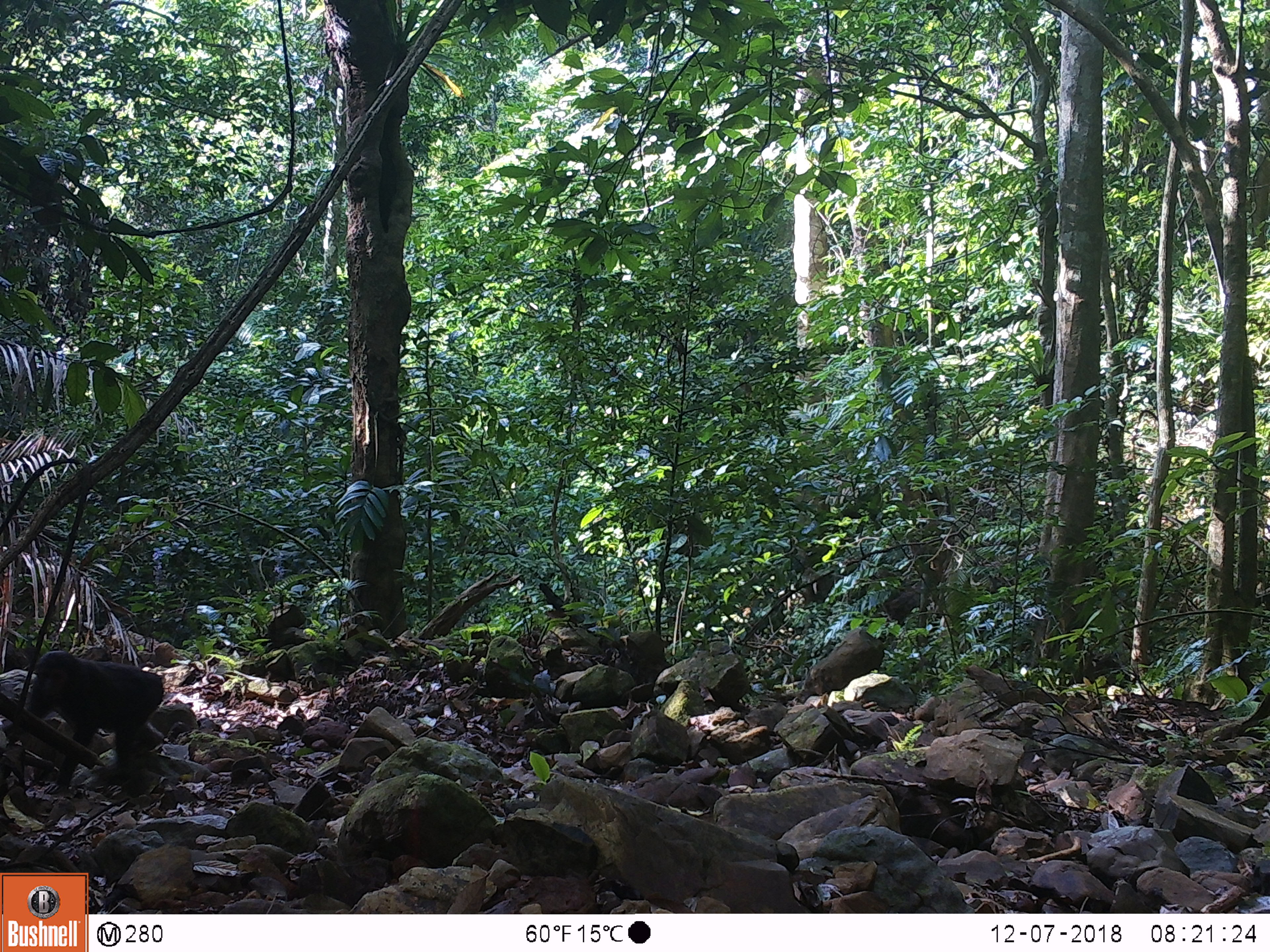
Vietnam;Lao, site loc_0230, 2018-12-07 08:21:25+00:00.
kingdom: Animalia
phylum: Chordata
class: Mammalia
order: Primates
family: Cercopithecidae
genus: Macaca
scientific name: Macaca arctoides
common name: stump-tailed macaque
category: stump tailed macaque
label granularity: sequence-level